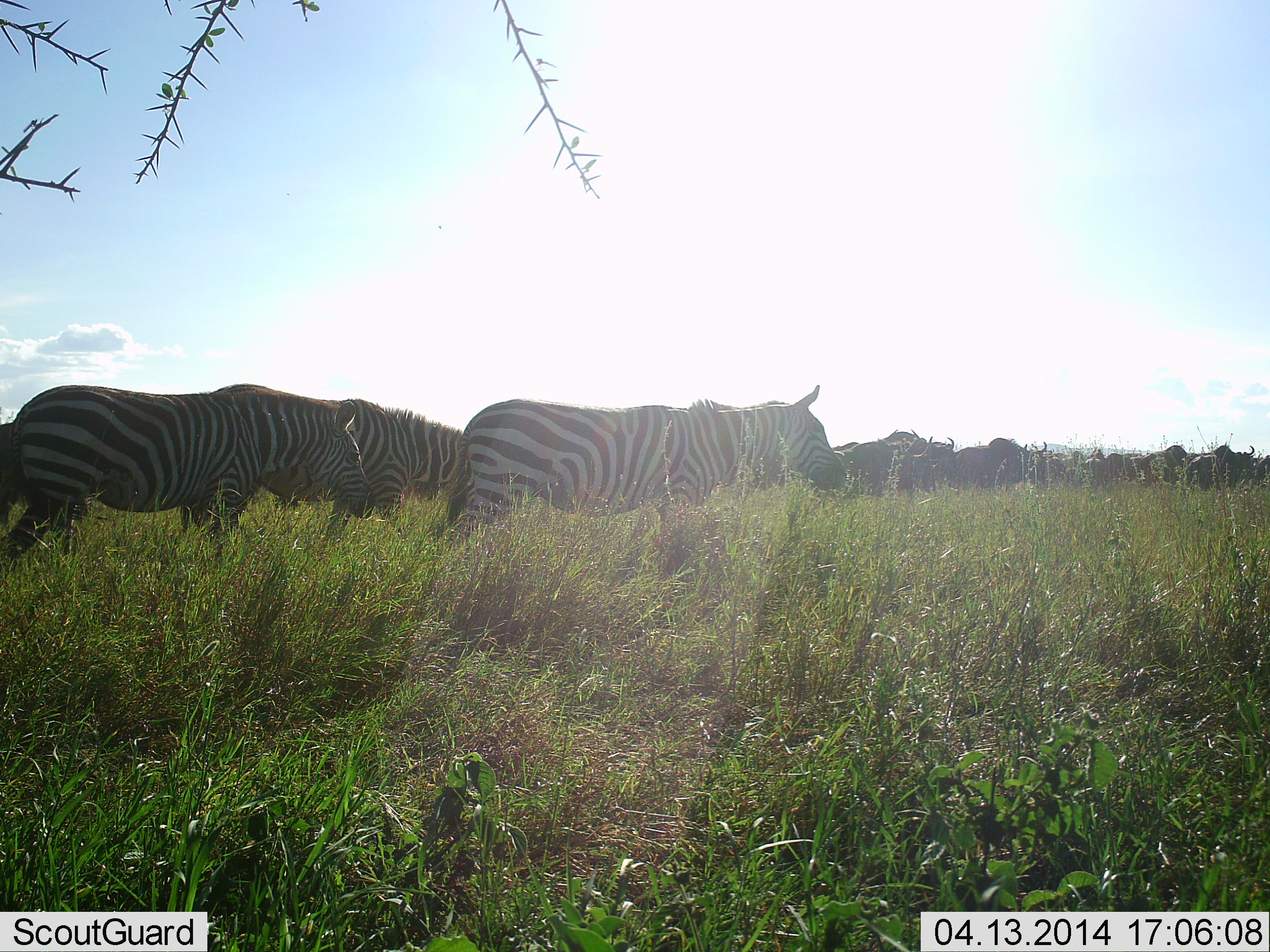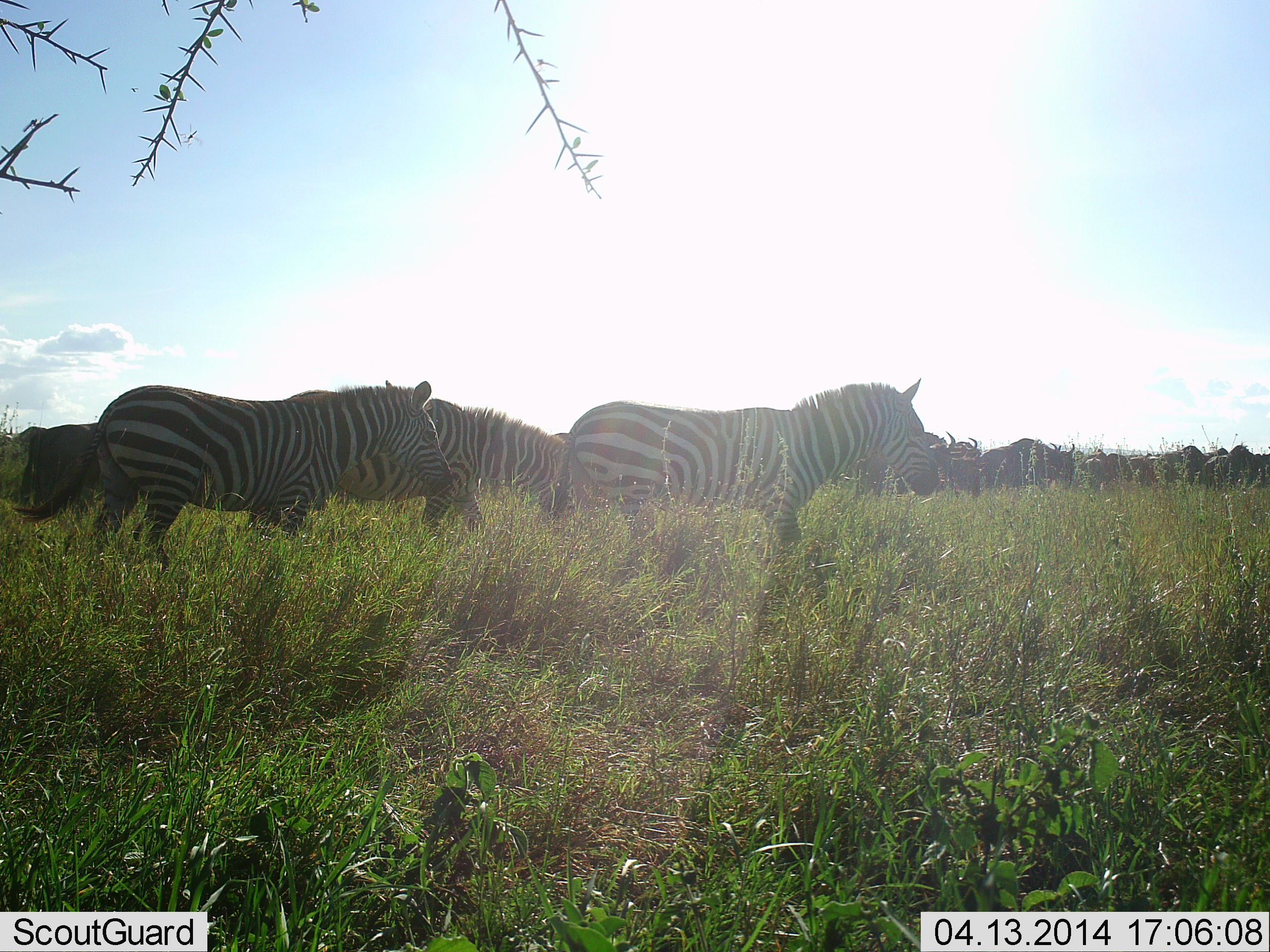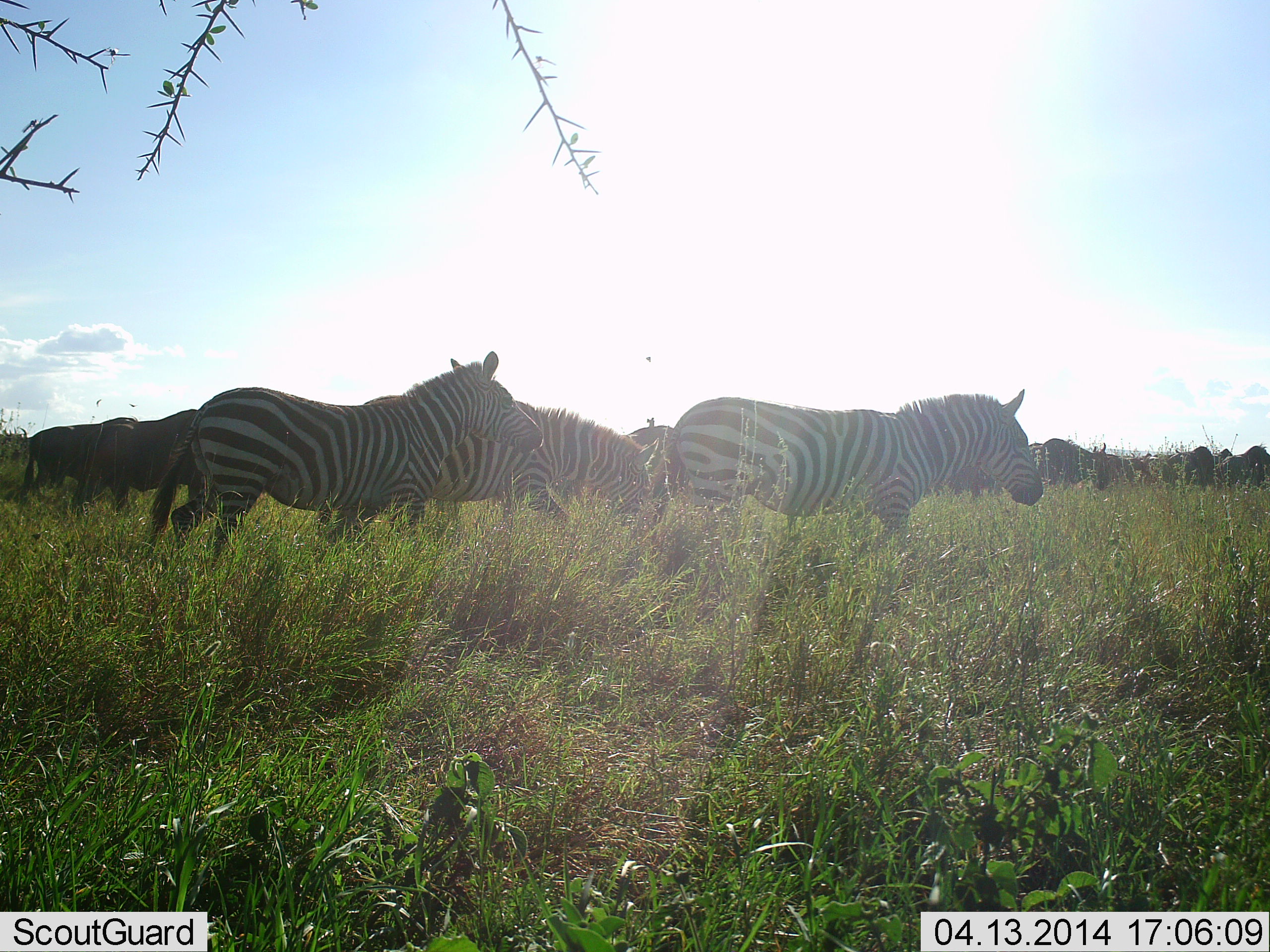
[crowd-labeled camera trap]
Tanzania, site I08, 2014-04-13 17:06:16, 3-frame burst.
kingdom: Animalia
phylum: Chordata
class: Mammalia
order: Artiodactyla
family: Bovidae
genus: Connochaetes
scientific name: Connochaetes taurinus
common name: blue wildebeest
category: wildebeest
Wildebeest (blue wildebeest) (Connochaetes taurinus), count 11-50. Behavior (volunteer vote fractions): standing 17%, resting 0%, moving 88%, interacting 0%. Young present (vote fraction): 0%. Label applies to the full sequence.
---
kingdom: Animalia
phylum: Chordata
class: Mammalia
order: Perissodactyla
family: Equidae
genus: Equus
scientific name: Equus quagga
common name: plains zebra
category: zebra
Zebra (plains zebra) (Equus quagga), count 3. Behavior (volunteer vote fractions): standing 8%, resting 5%, moving 94%, interacting 3%. Young present (vote fraction): 0%. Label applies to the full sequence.